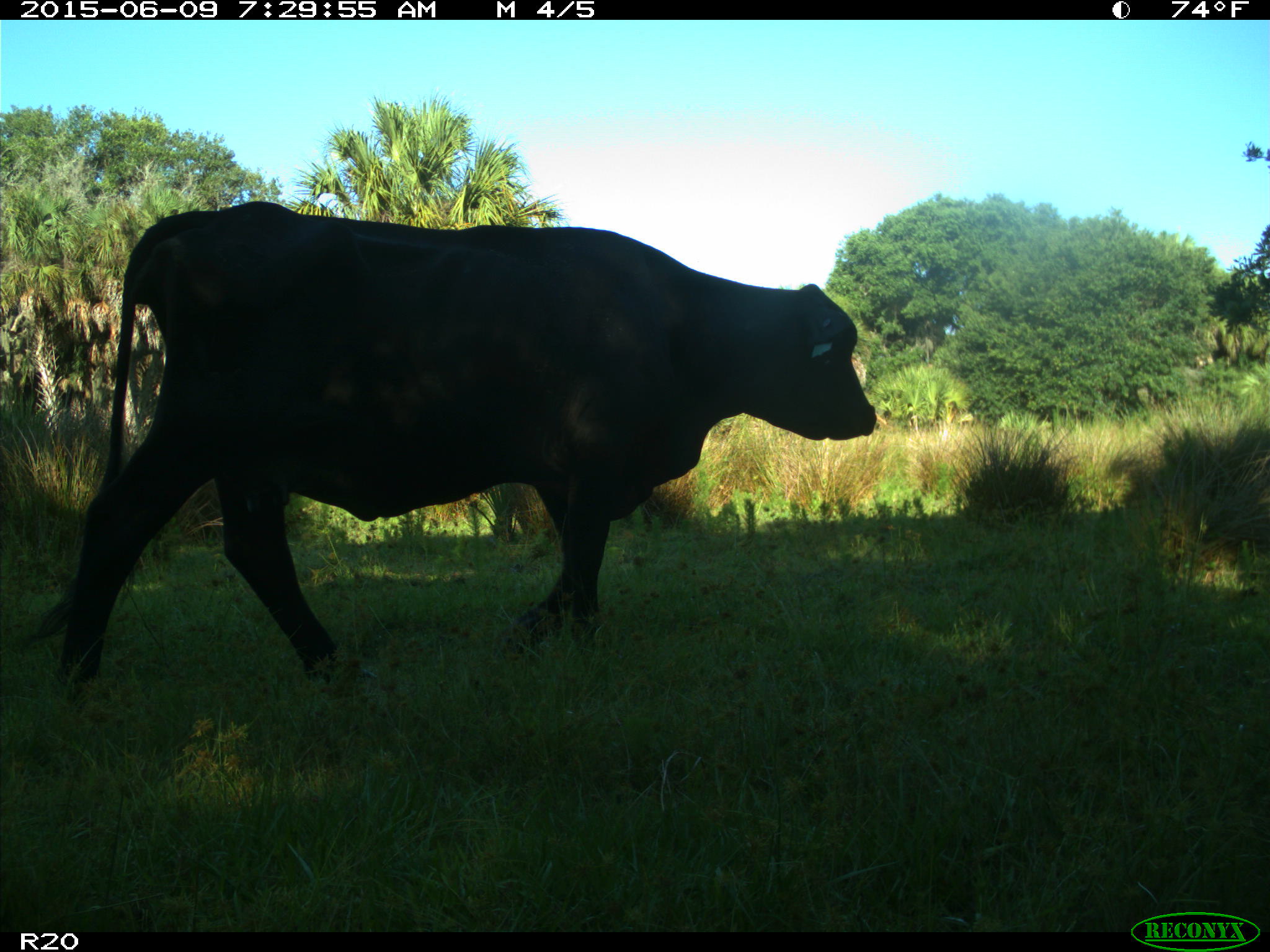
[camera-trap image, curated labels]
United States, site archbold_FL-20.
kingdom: Animalia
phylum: Chordata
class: Mammalia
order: Artiodactyla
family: Bovidae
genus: Bos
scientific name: Bos taurus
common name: domestic cow